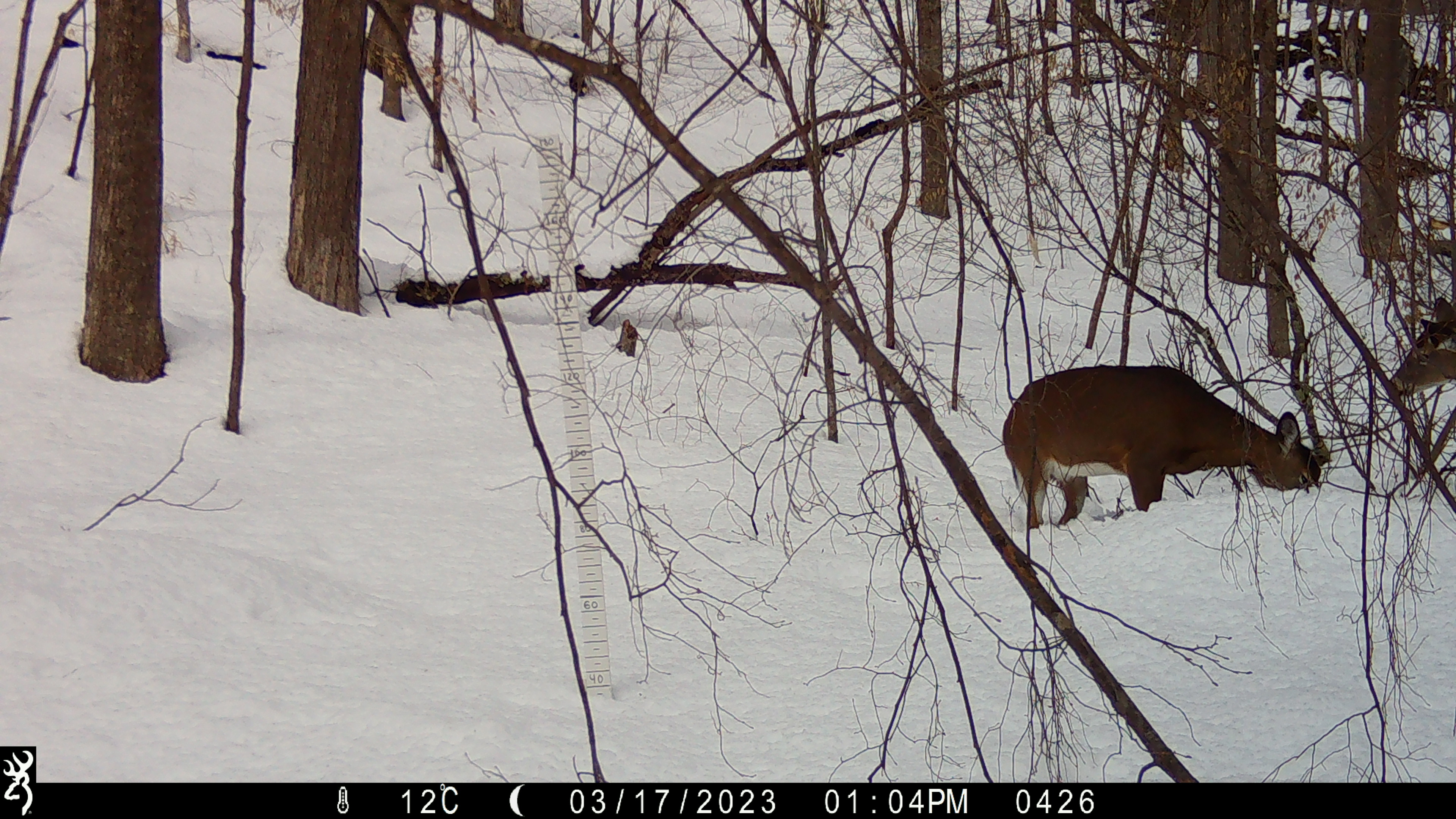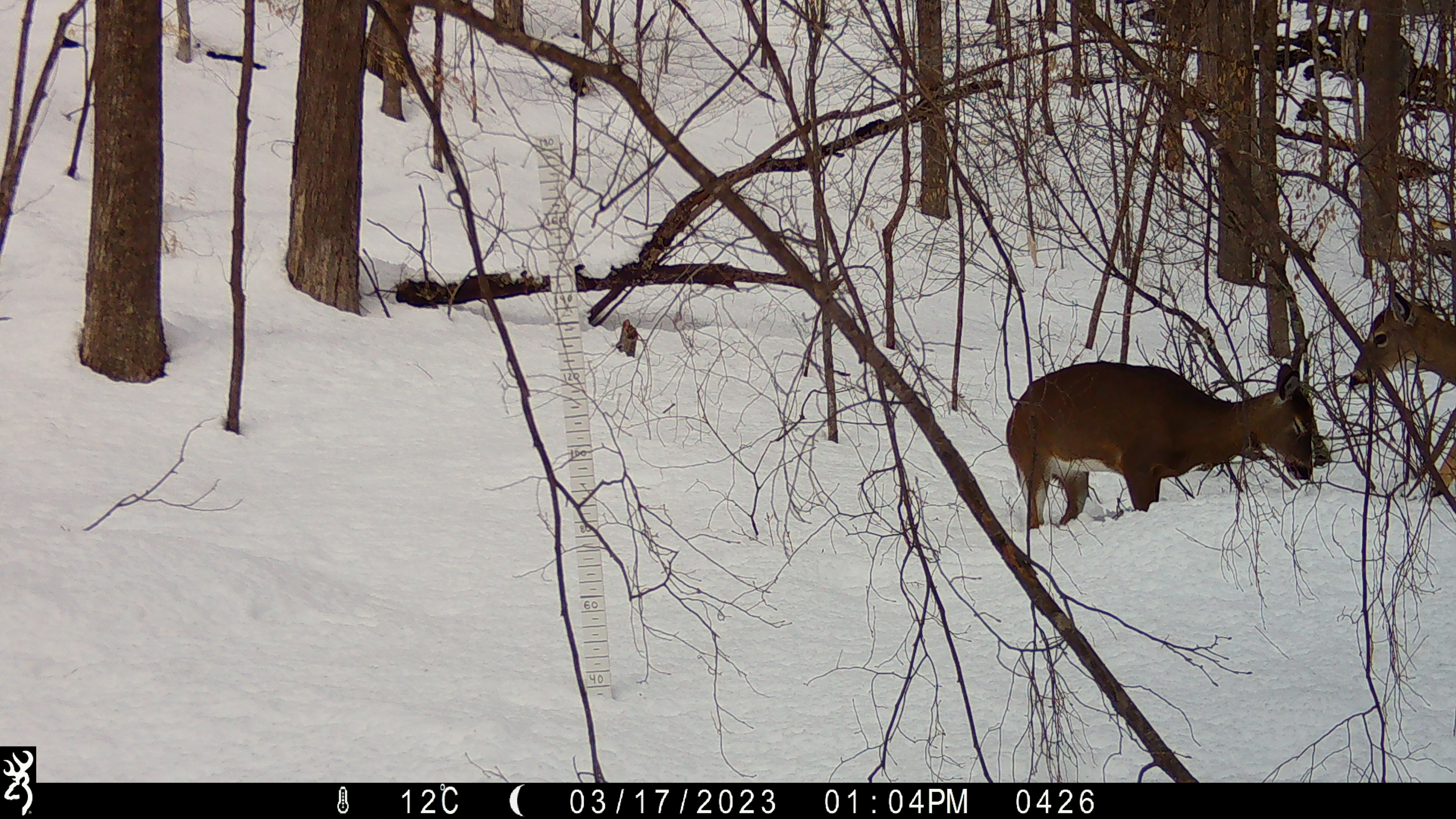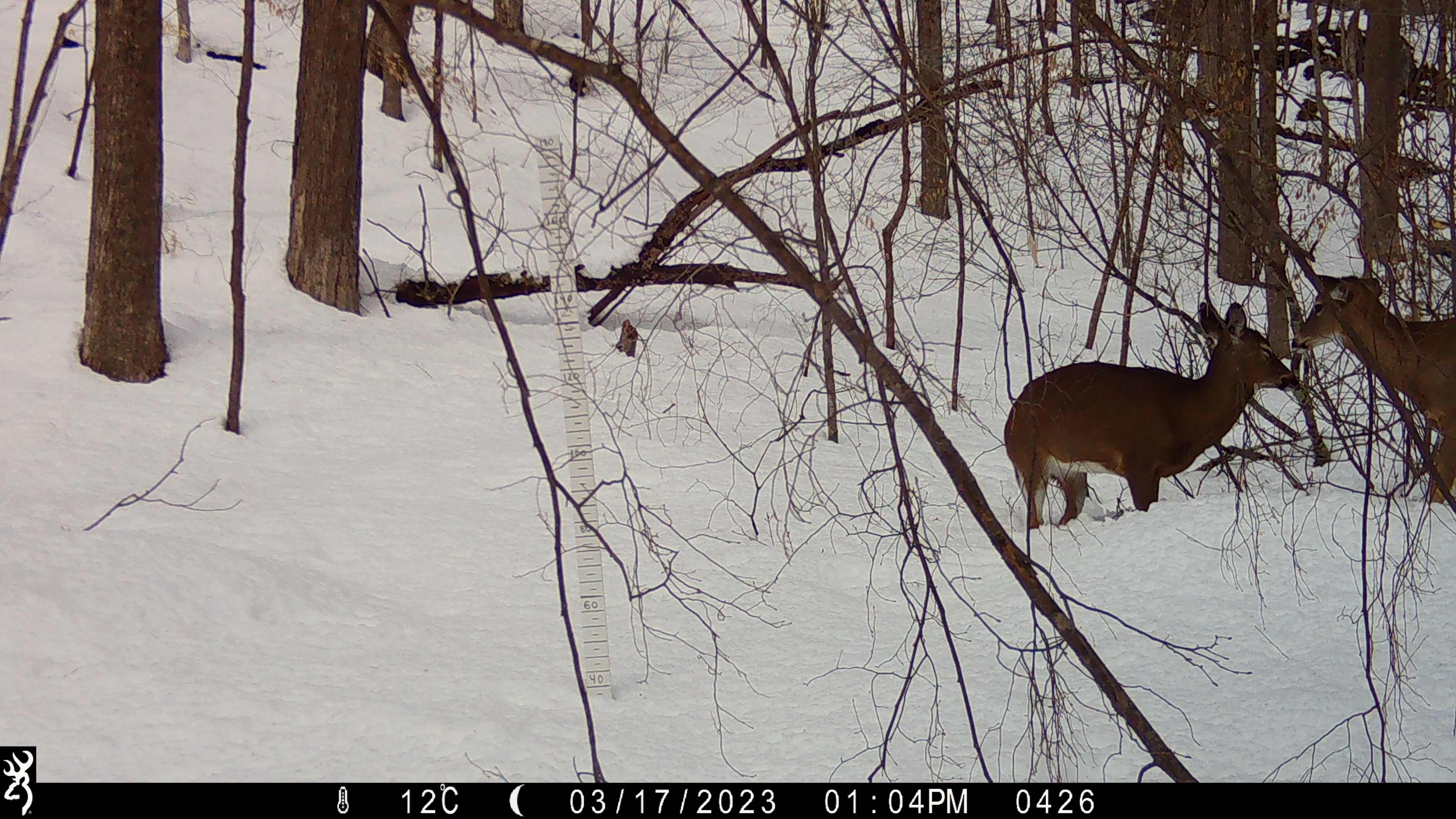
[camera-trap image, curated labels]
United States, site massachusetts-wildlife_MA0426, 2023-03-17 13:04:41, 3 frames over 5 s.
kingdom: Animalia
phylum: Chordata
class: Mammalia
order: Artiodactyla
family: Cervidae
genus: Odocoileus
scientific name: Odocoileus virginianus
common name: white-tailed deer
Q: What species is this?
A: White-tailed deer (Odocoileus virginianus).